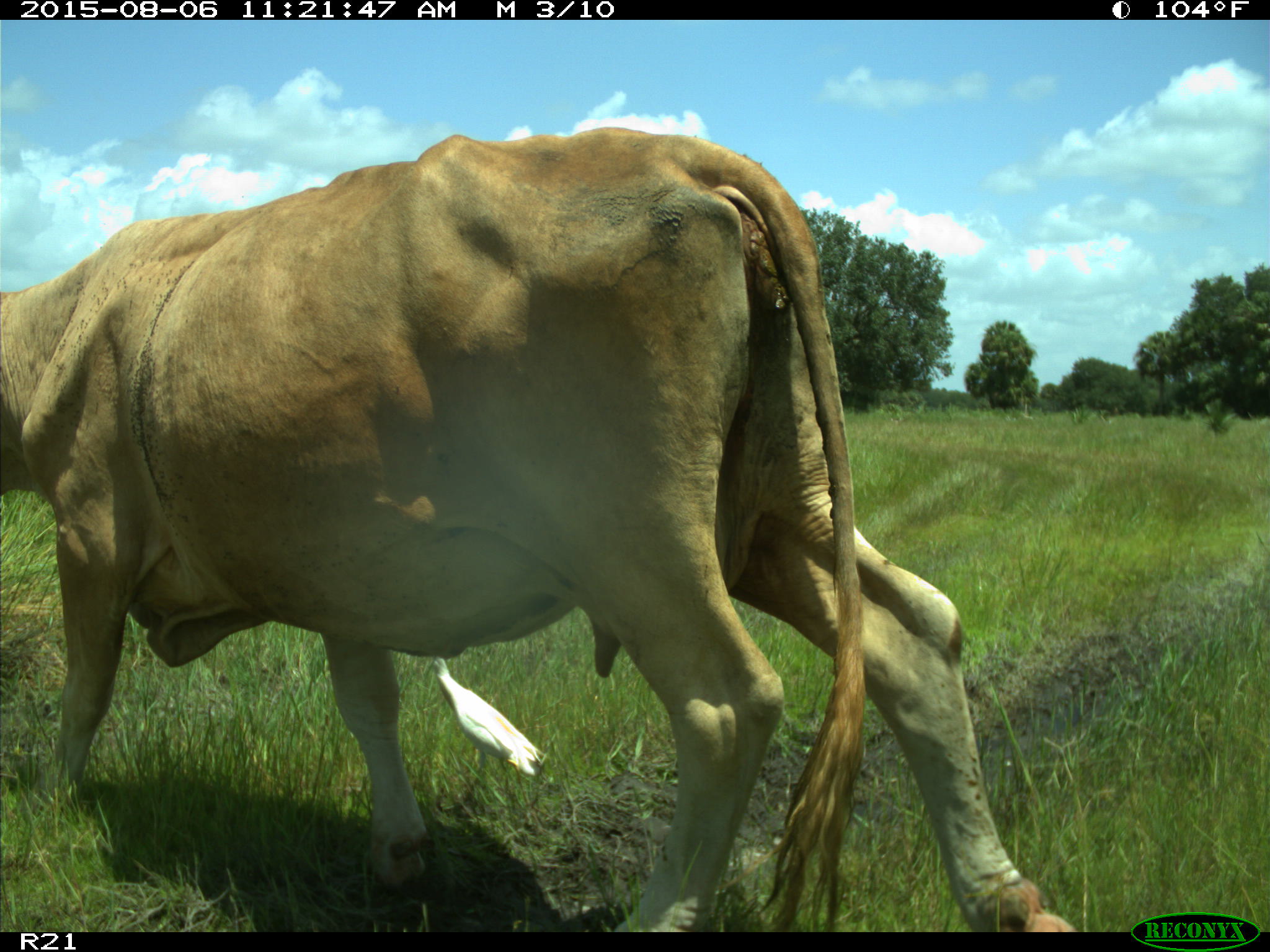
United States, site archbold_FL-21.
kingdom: Animalia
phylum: Chordata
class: Mammalia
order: Artiodactyla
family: Bovidae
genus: Bos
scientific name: Bos taurus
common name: domestic cow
Bos taurus (domestic cow).